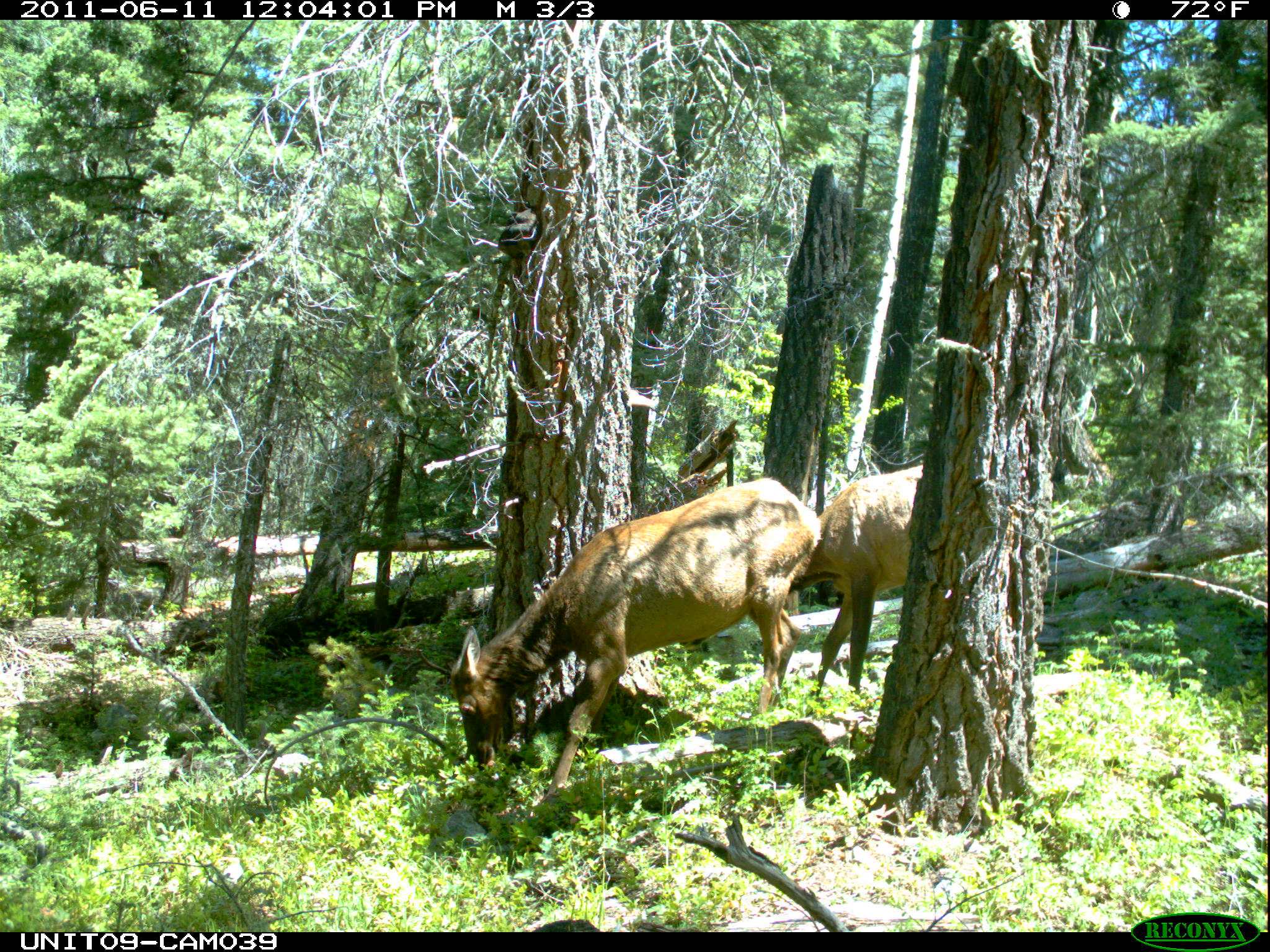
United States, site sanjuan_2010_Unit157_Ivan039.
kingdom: Animalia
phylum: Chordata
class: Mammalia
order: Artiodactyla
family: Cervidae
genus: Cervus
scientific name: Cervus elaphus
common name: red deer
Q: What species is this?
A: Cervus elaphus (red deer).